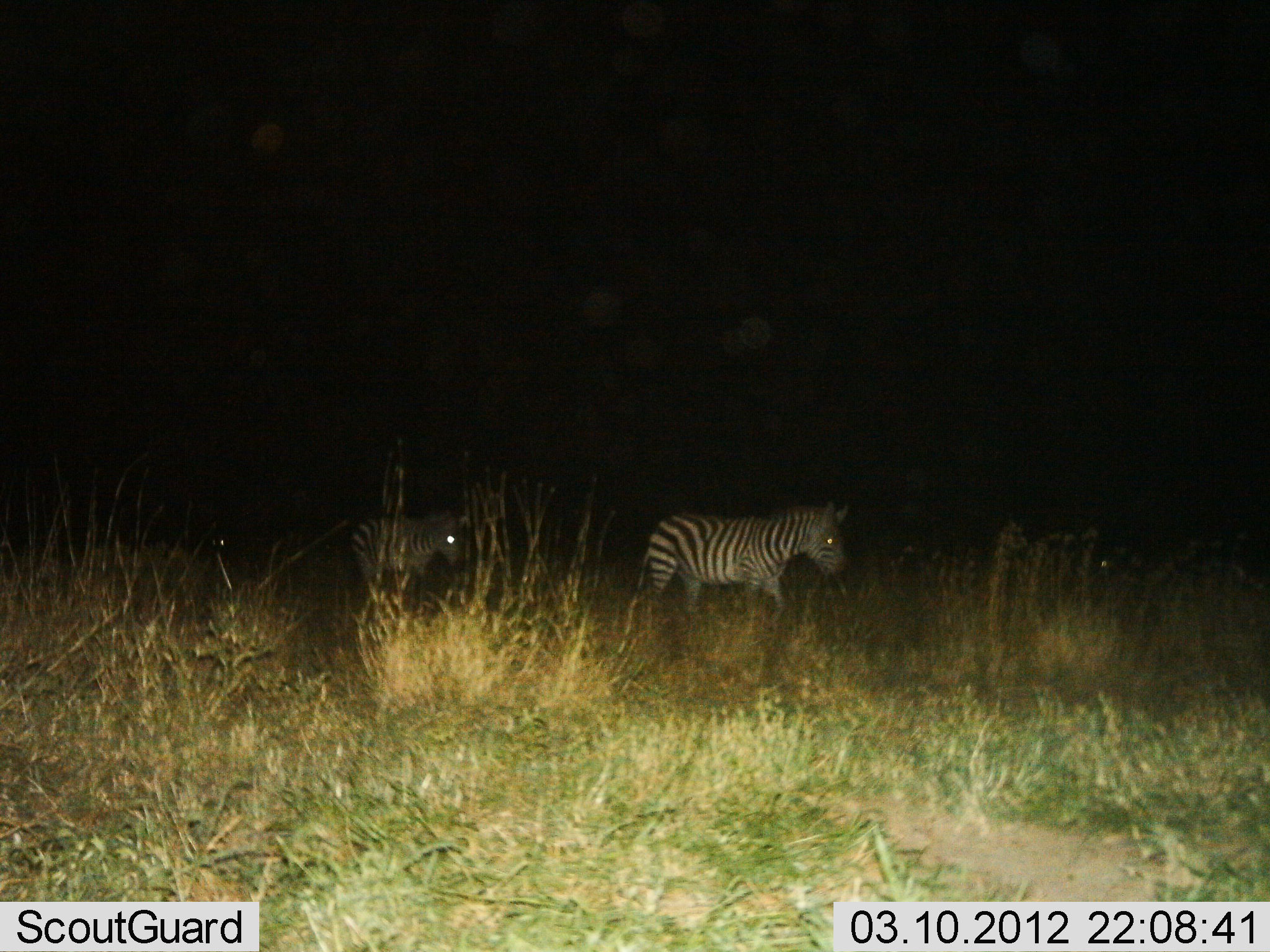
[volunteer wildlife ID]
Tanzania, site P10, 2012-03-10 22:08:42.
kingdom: Animalia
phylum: Chordata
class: Mammalia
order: Perissodactyla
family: Equidae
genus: Equus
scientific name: Equus quagga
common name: plains zebra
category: zebra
Zebra (plains zebra) (Equus quagga), count 2. Behavior (volunteer vote fractions): standing 15%, resting 0%, moving 88%, interacting 0%. Young present (vote fraction): 6%. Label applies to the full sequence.